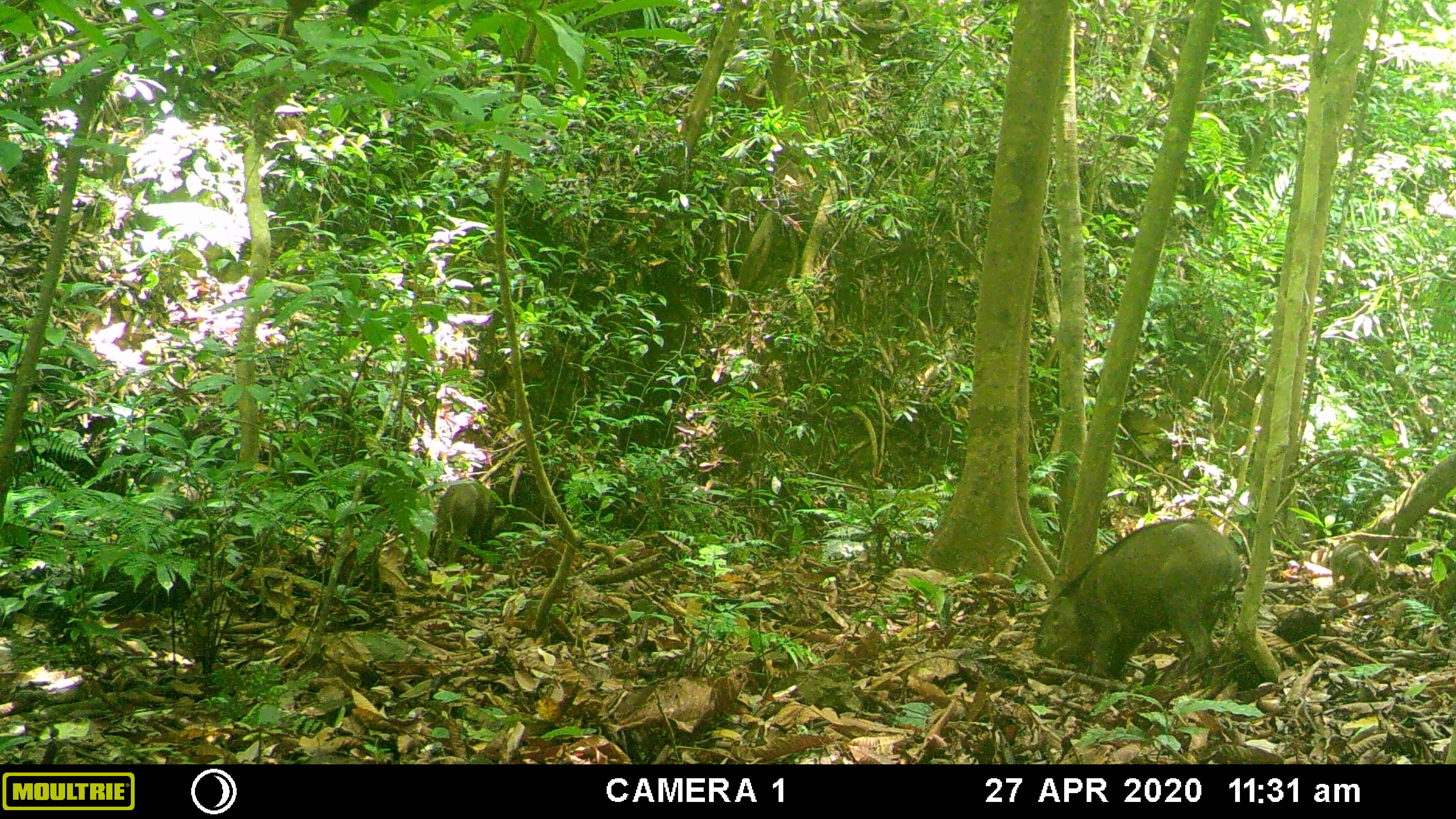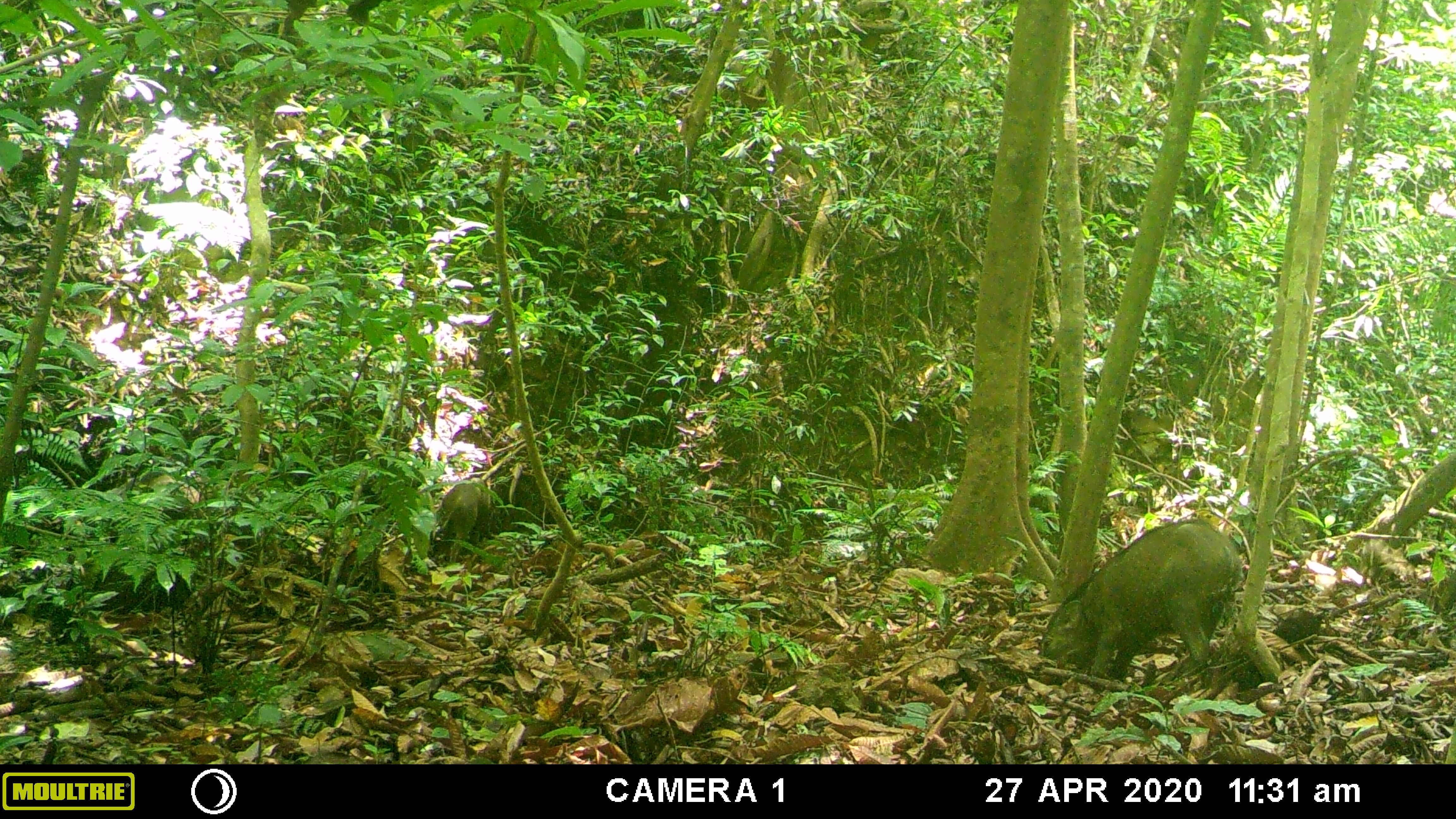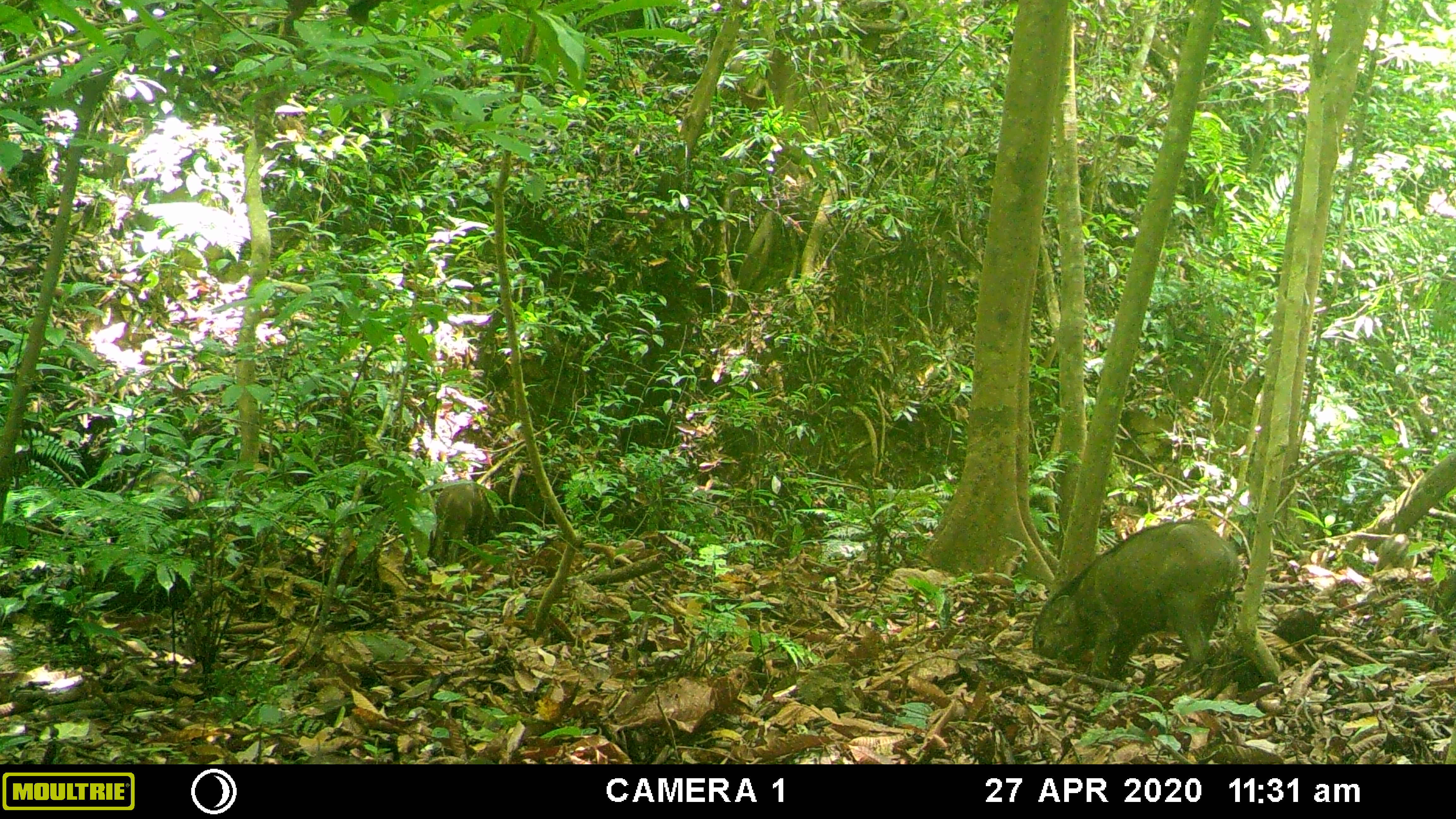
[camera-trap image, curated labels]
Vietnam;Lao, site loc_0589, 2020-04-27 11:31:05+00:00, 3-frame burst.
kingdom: Animalia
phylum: Chordata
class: Mammalia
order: Artiodactyla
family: Suidae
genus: Sus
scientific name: Sus scrofa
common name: eurasian wild pig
Eurasian wild pig (Sus scrofa). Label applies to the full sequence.